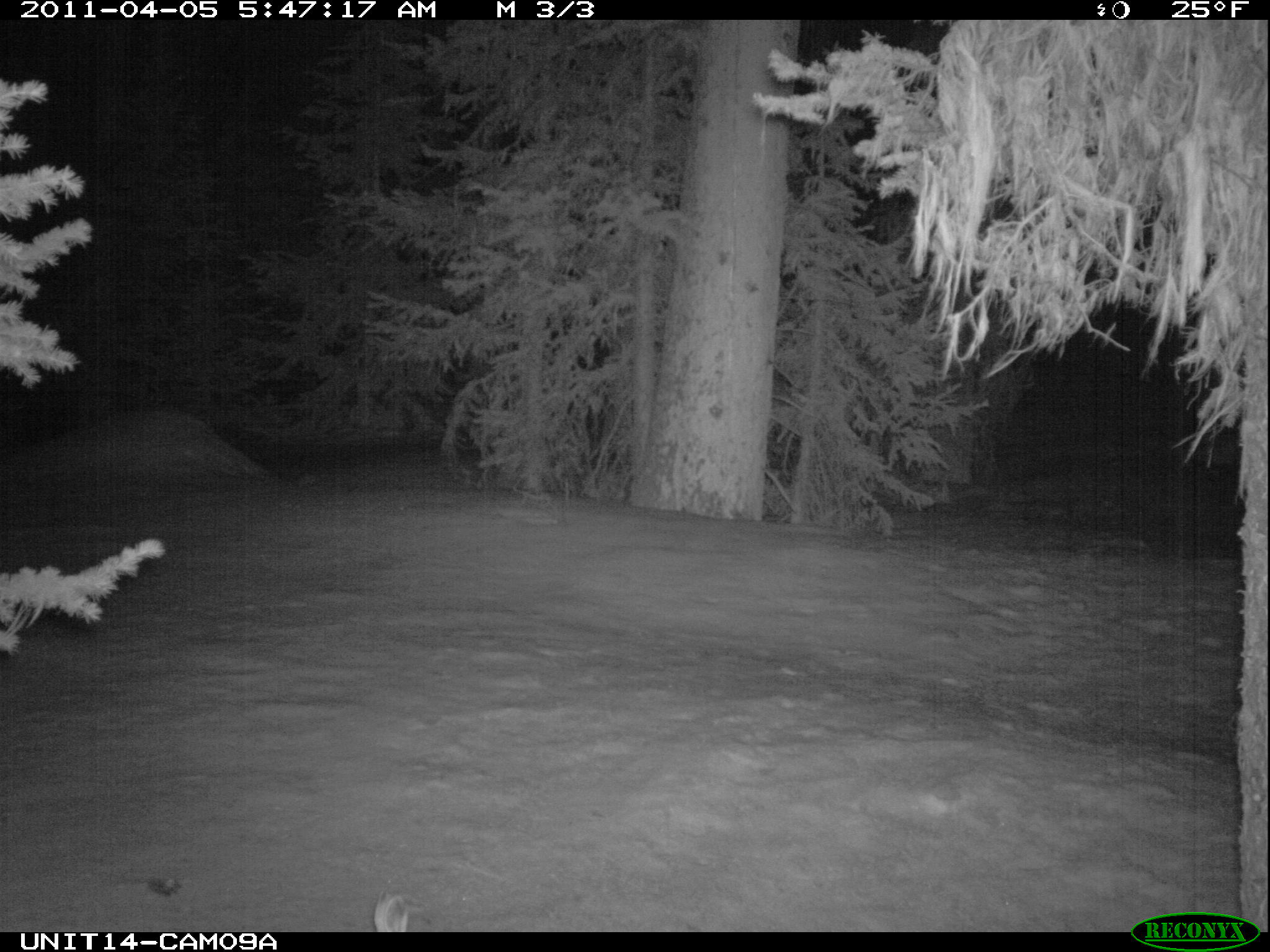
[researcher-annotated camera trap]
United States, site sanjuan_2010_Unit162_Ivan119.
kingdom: Animalia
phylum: Chordata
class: Mammalia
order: Lagomorpha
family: Leporidae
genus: Lepus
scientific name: Lepus americanus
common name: snowshoe hare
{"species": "Lepus americanus (snowshoe hare)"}